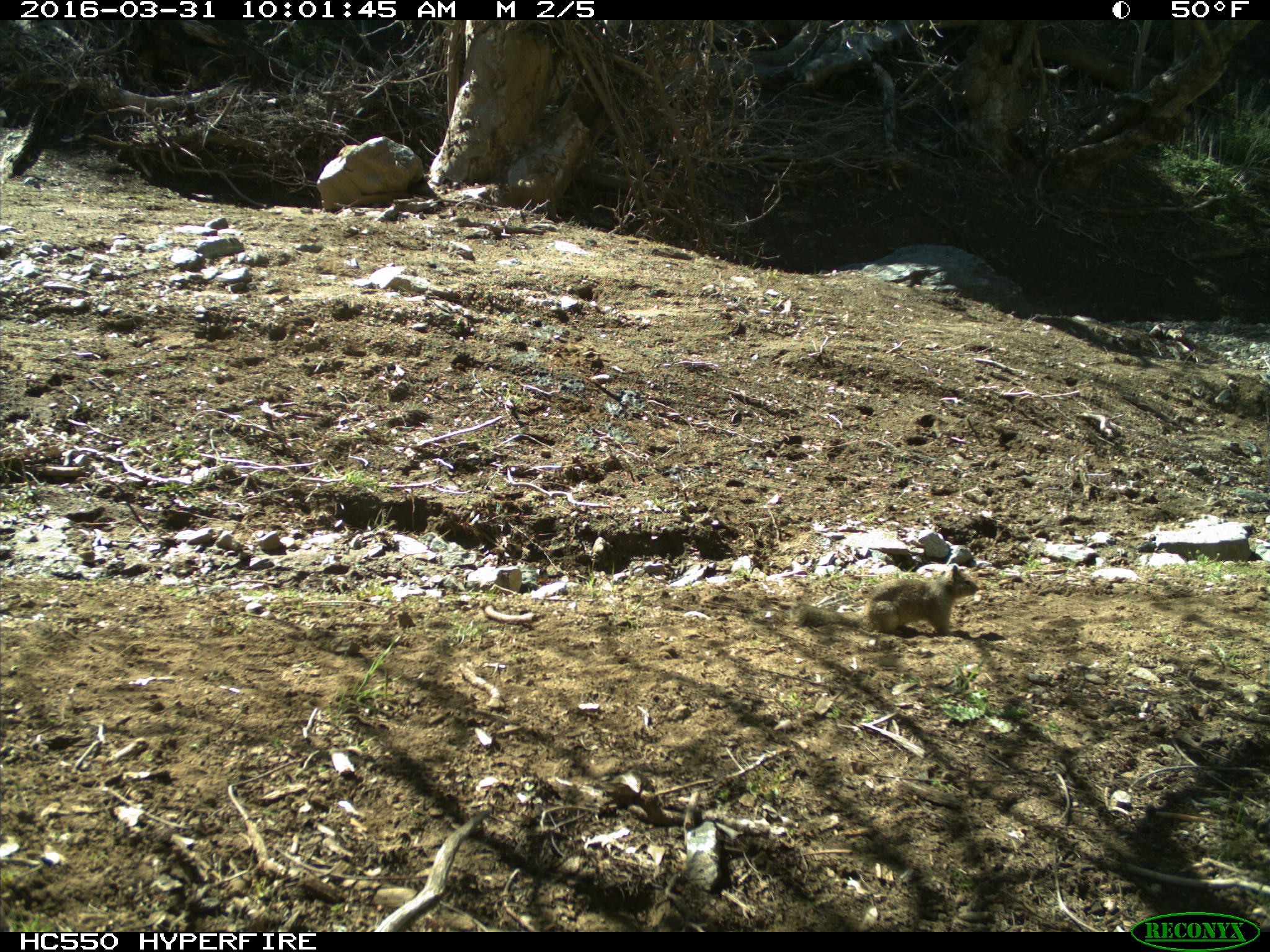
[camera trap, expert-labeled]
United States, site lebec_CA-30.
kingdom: Animalia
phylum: Chordata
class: Mammalia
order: Rodentia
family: Sciuridae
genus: Otospermophilus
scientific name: Otospermophilus beecheyi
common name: california ground squirrel